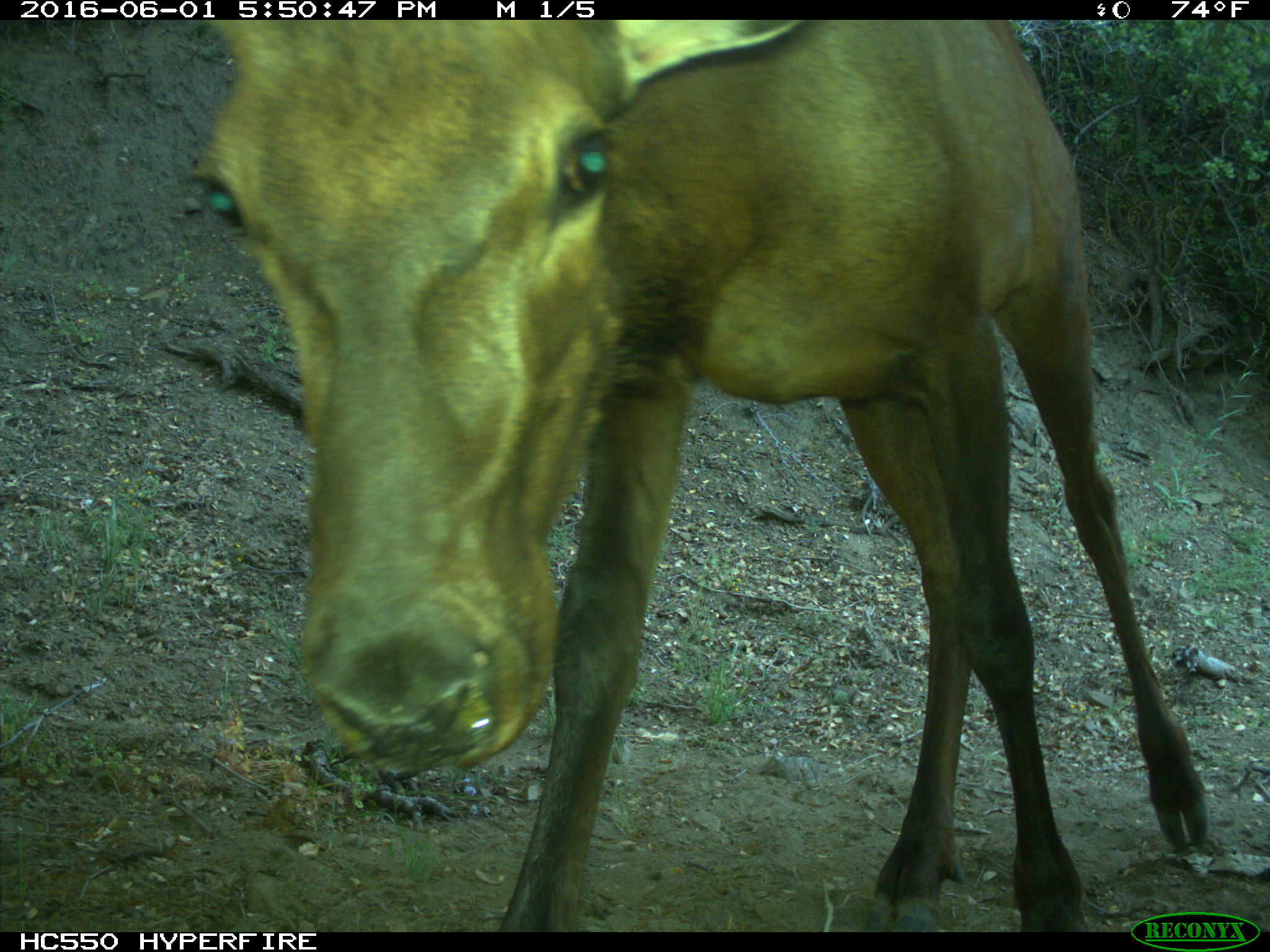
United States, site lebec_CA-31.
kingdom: Animalia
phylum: Chordata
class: Mammalia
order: Artiodactyla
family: Cervidae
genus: Cervus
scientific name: Cervus canadensis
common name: elk